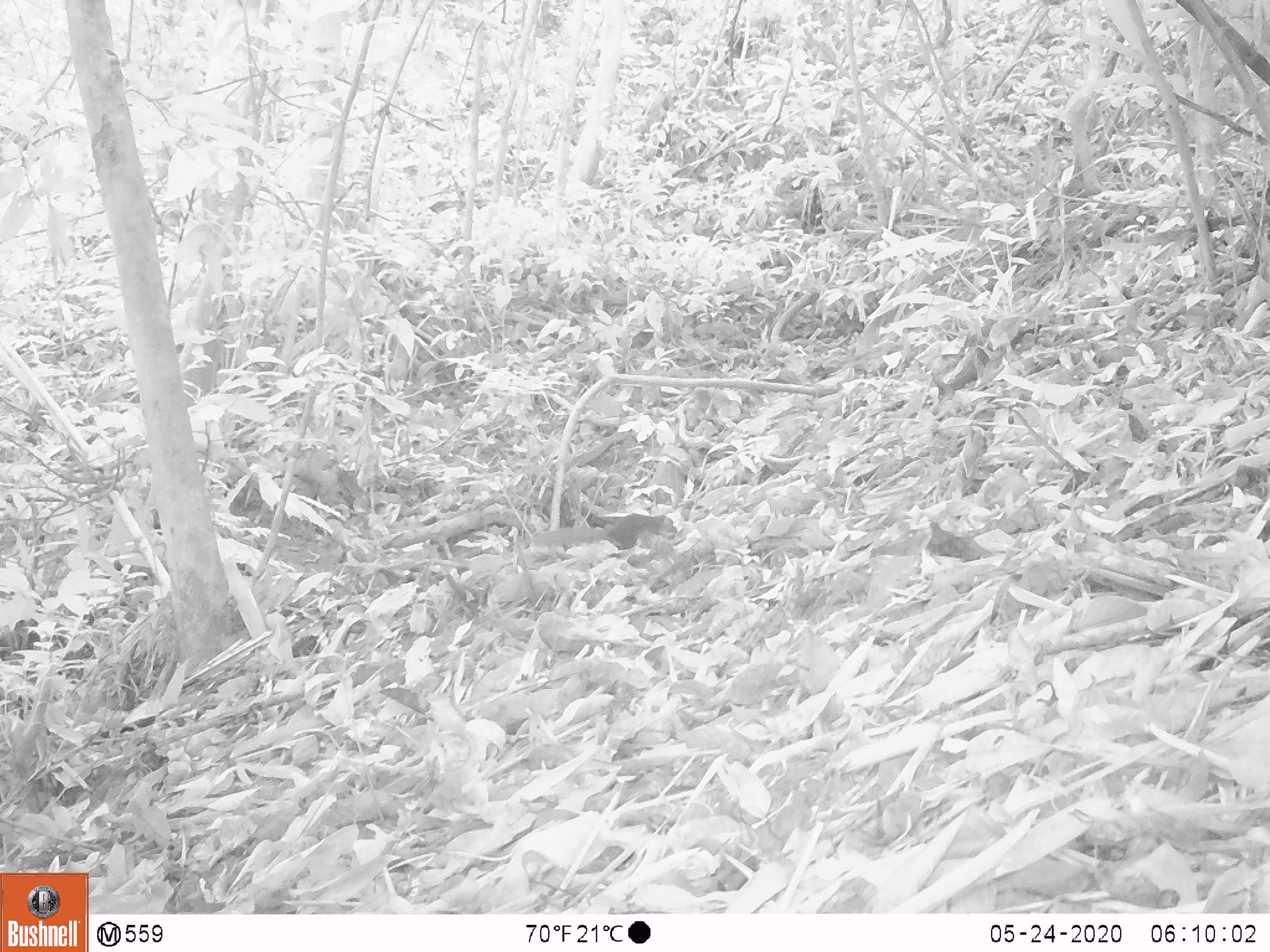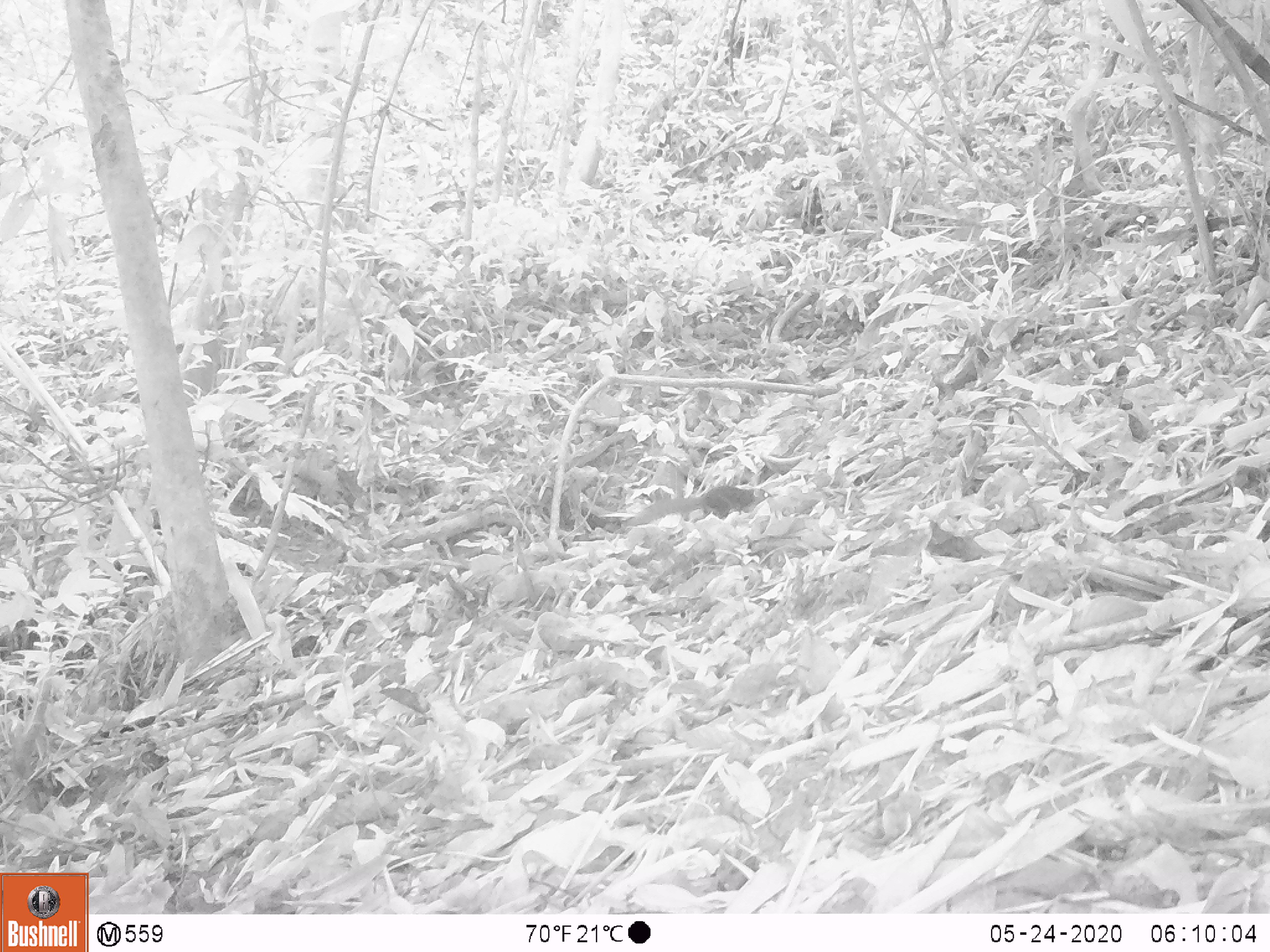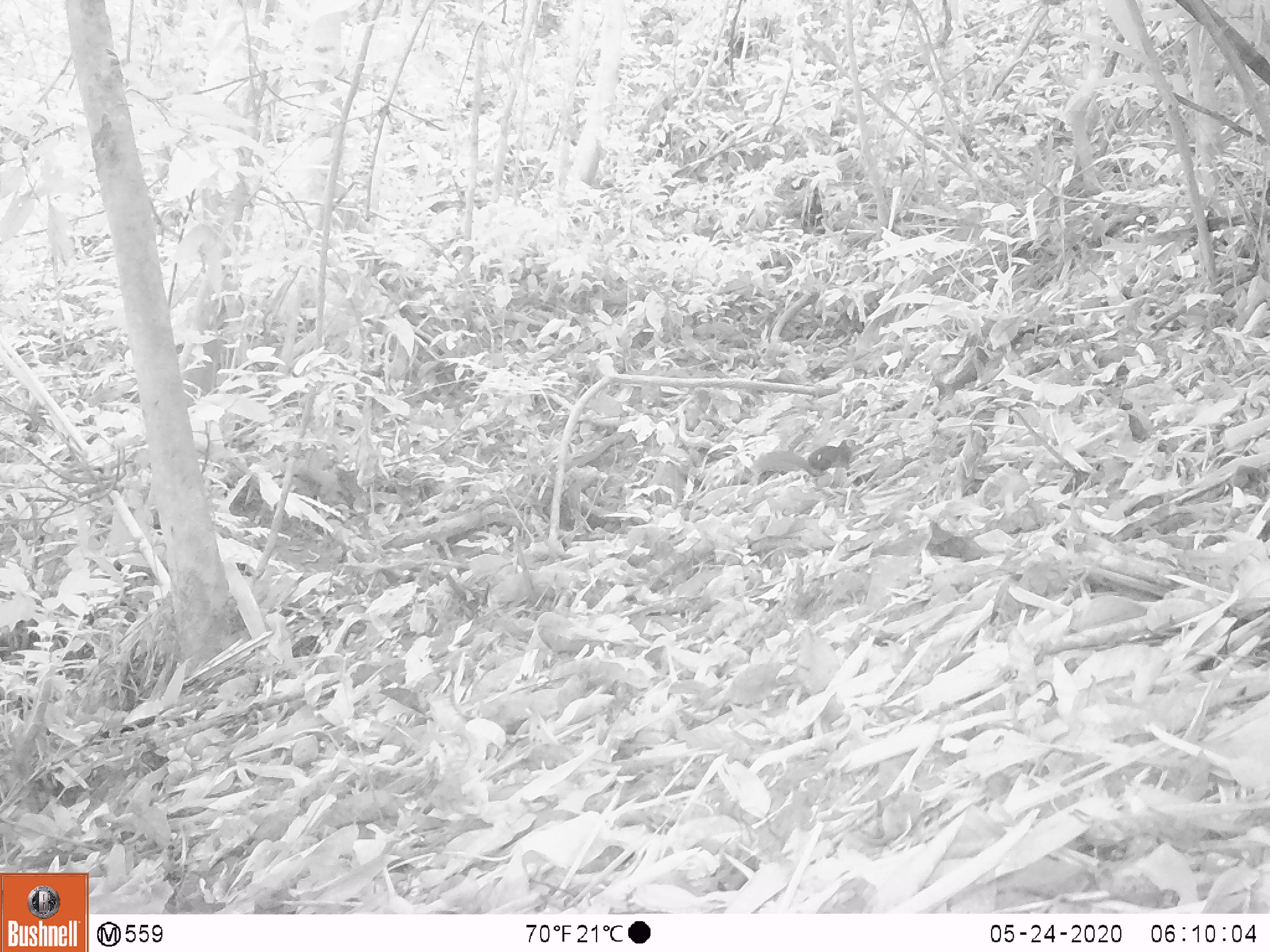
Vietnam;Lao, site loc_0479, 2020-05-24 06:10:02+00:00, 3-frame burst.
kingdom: Animalia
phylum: Chordata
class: Mammalia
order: Scandentia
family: Tupaiidae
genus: Tupaia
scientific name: Tupaia belangeri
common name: northern treeshrew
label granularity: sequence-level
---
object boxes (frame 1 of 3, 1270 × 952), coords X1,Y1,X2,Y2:
northern treeshrew: 531,512,678,550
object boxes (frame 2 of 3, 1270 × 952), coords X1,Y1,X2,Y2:
northern treeshrew: 627,483,771,525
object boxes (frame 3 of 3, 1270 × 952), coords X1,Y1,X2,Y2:
northern treeshrew: 748,437,865,480